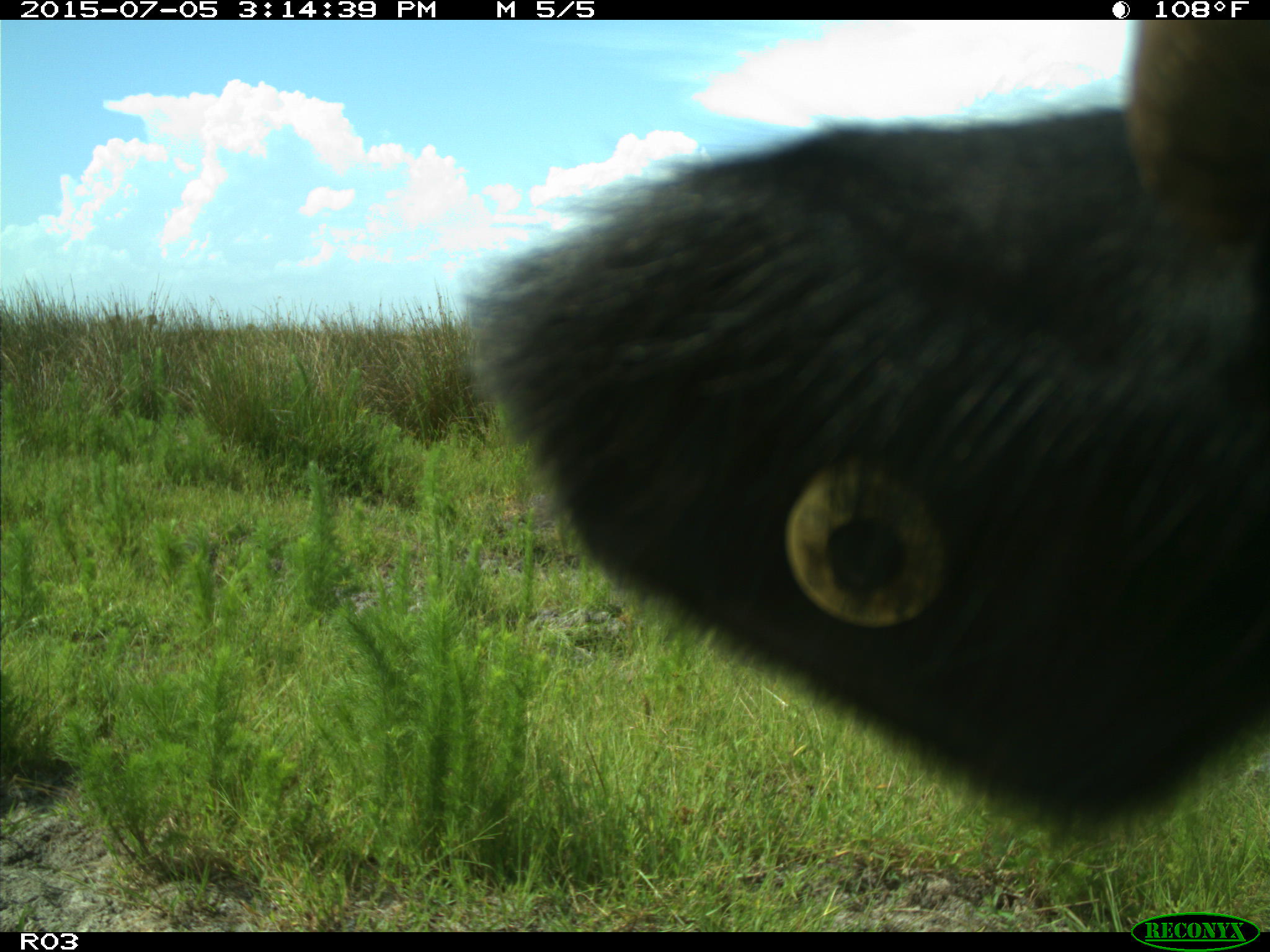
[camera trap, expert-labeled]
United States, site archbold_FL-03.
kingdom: Animalia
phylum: Chordata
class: Mammalia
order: Artiodactyla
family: Bovidae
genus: Bos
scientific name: Bos taurus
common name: domestic cow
Bos taurus (domestic cow).